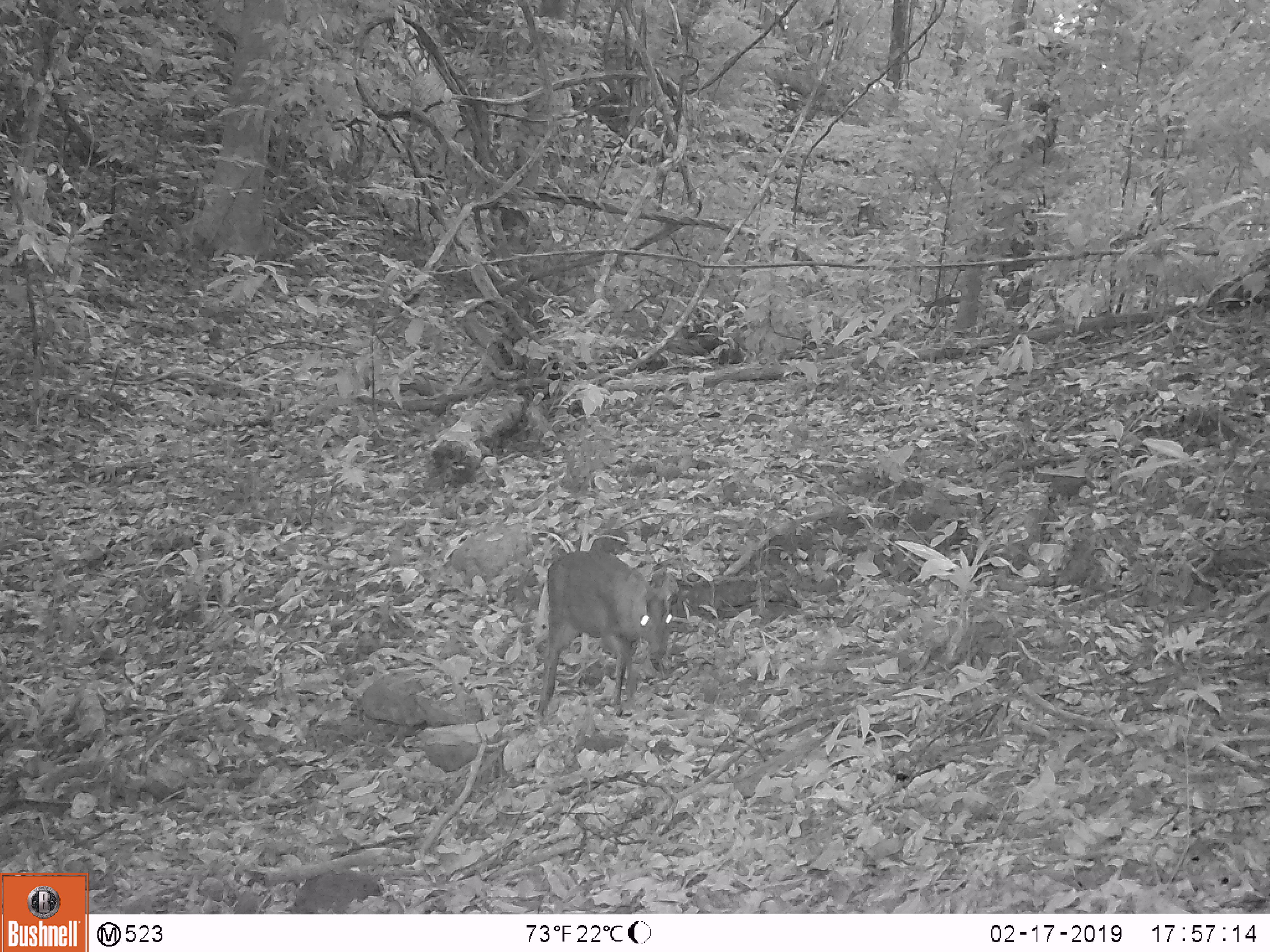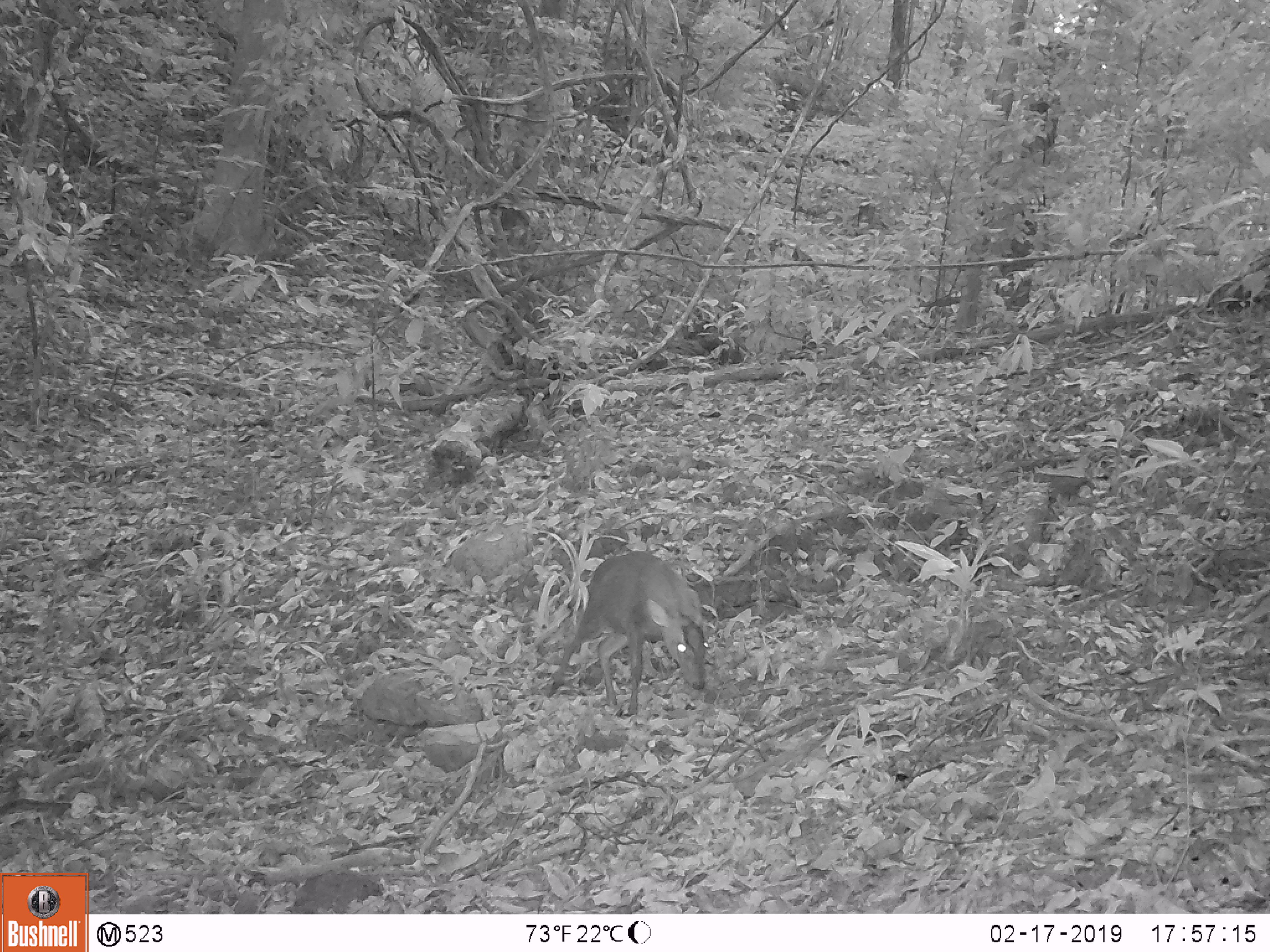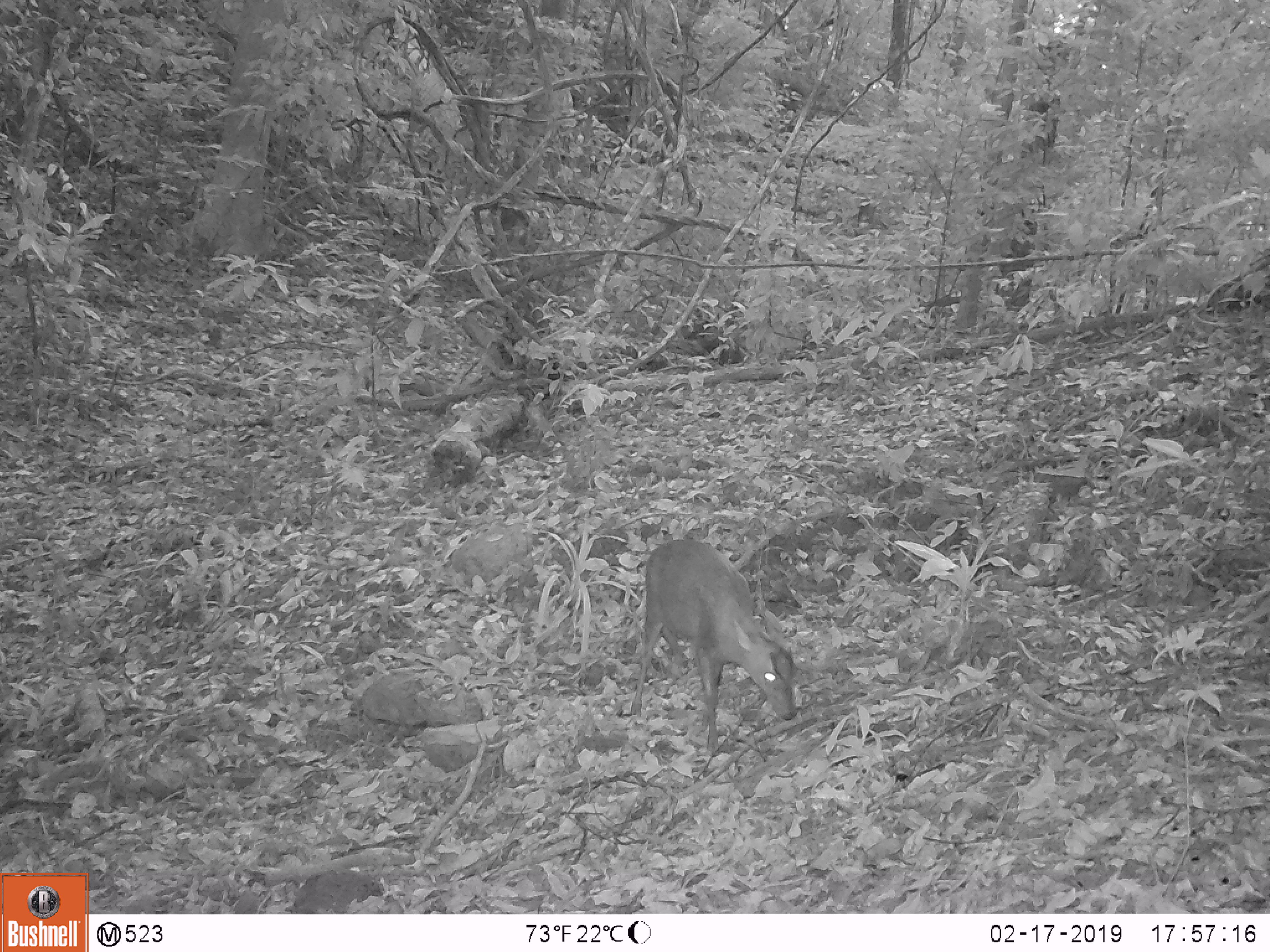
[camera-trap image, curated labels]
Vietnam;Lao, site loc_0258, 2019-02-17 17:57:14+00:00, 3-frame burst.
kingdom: Animalia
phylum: Chordata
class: Mammalia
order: Artiodactyla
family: Cervidae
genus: Muntiacus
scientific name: Muntiacus rooseveltorum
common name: roosevelt's muntjac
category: roosevelts muntjac group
Roosevelts muntjac group (roosevelt's muntjac) (Muntiacus rooseveltorum). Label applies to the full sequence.